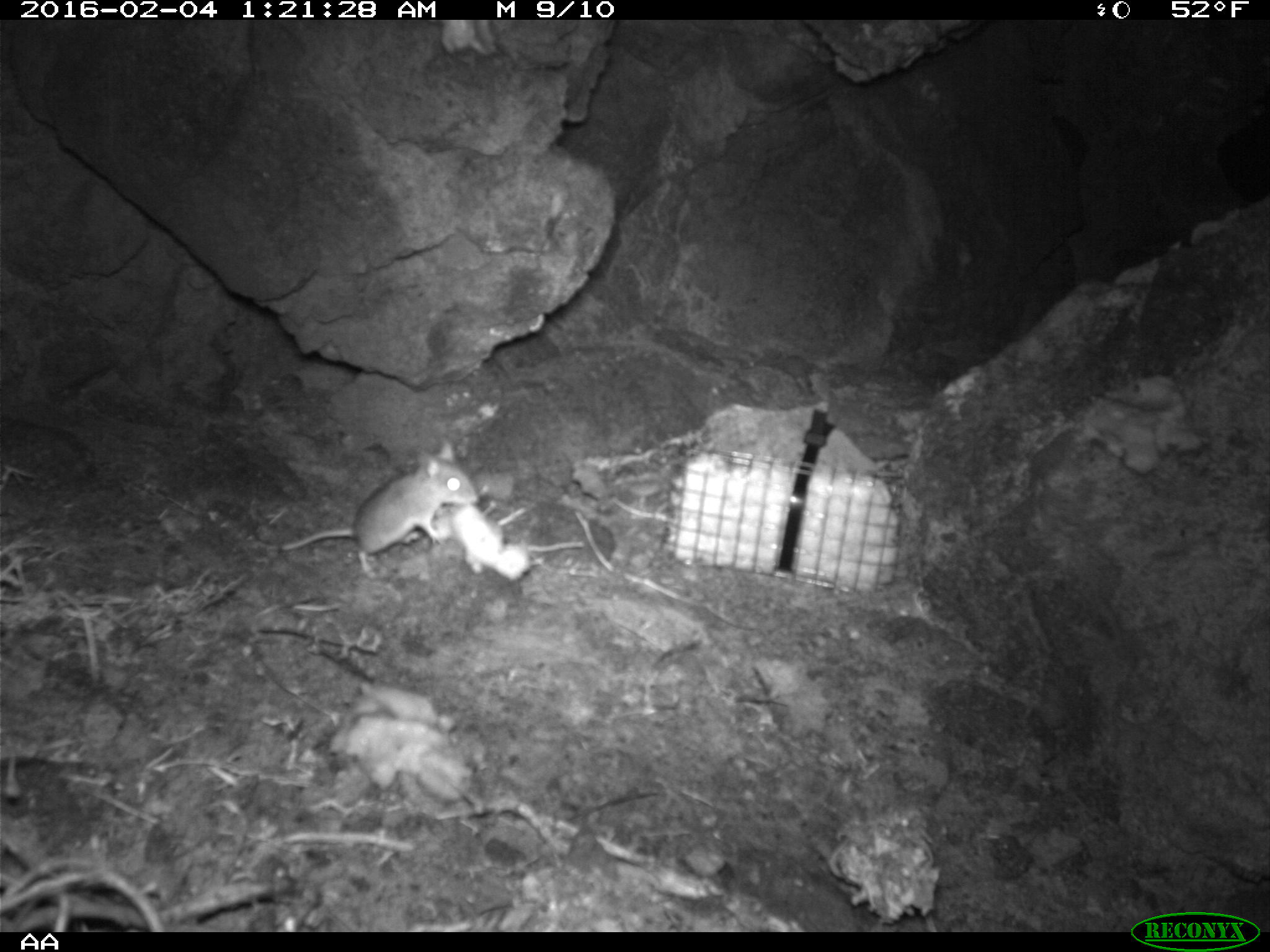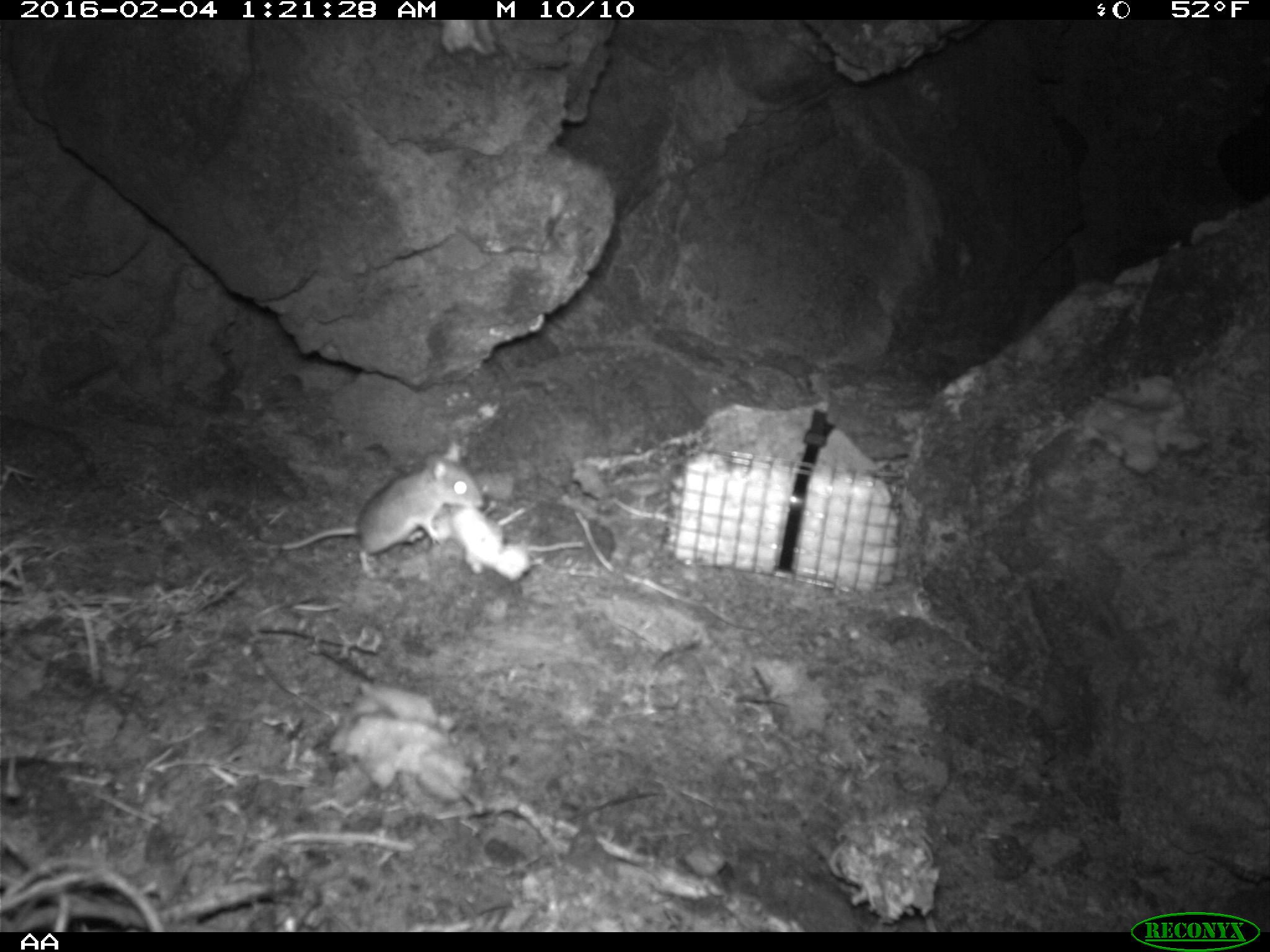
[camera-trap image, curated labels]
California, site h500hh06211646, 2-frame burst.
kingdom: Animalia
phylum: Chordata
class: Mammalia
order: Rodentia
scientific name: Rodentia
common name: rodent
Rodent (Rodentia).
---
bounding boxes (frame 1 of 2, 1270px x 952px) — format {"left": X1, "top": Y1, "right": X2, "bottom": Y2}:
rodent: {"left": 275, "top": 437, "right": 477, "bottom": 576}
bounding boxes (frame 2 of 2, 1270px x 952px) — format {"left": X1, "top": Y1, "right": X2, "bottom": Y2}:
rodent: {"left": 281, "top": 442, "right": 484, "bottom": 579}